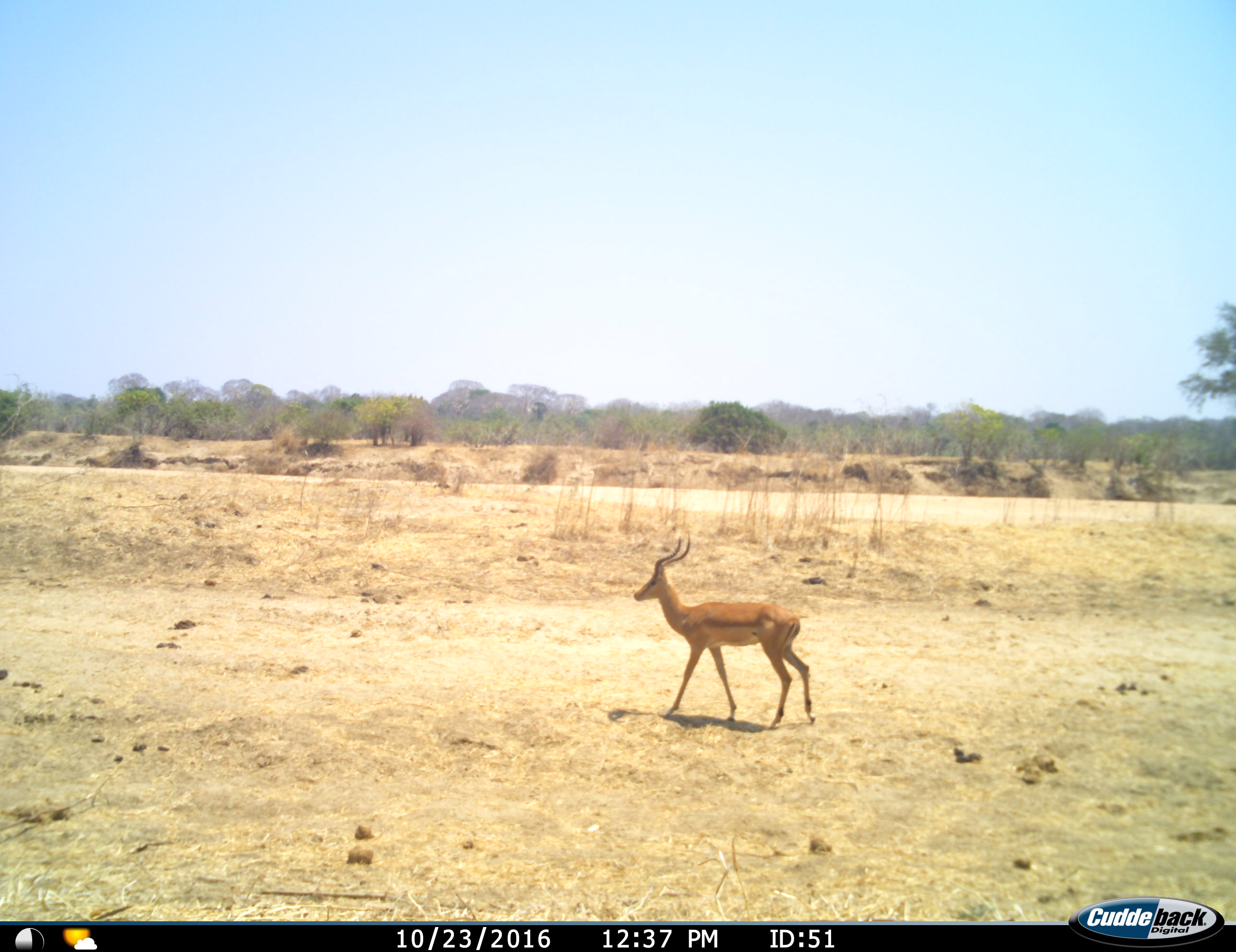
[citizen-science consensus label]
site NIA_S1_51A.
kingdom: Animalia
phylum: Chordata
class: Mammalia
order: Artiodactyla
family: Bovidae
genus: Aepyceros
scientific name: Aepyceros melampus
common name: impala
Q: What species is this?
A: Impala (Aepyceros melampus).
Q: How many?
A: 1.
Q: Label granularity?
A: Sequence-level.